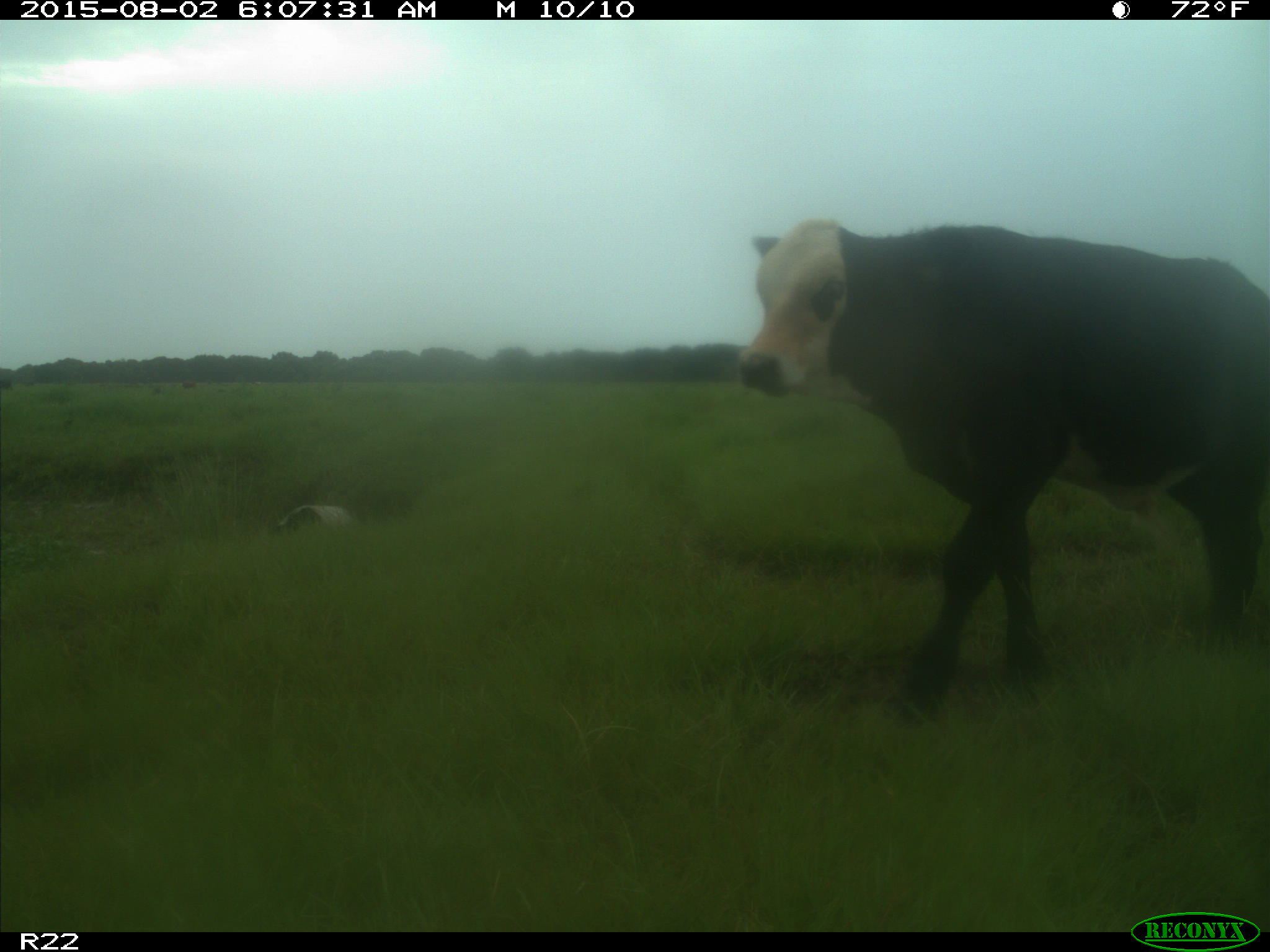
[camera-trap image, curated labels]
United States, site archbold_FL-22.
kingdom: Animalia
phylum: Chordata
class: Mammalia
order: Artiodactyla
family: Bovidae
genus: Bos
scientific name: Bos taurus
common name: domestic cow